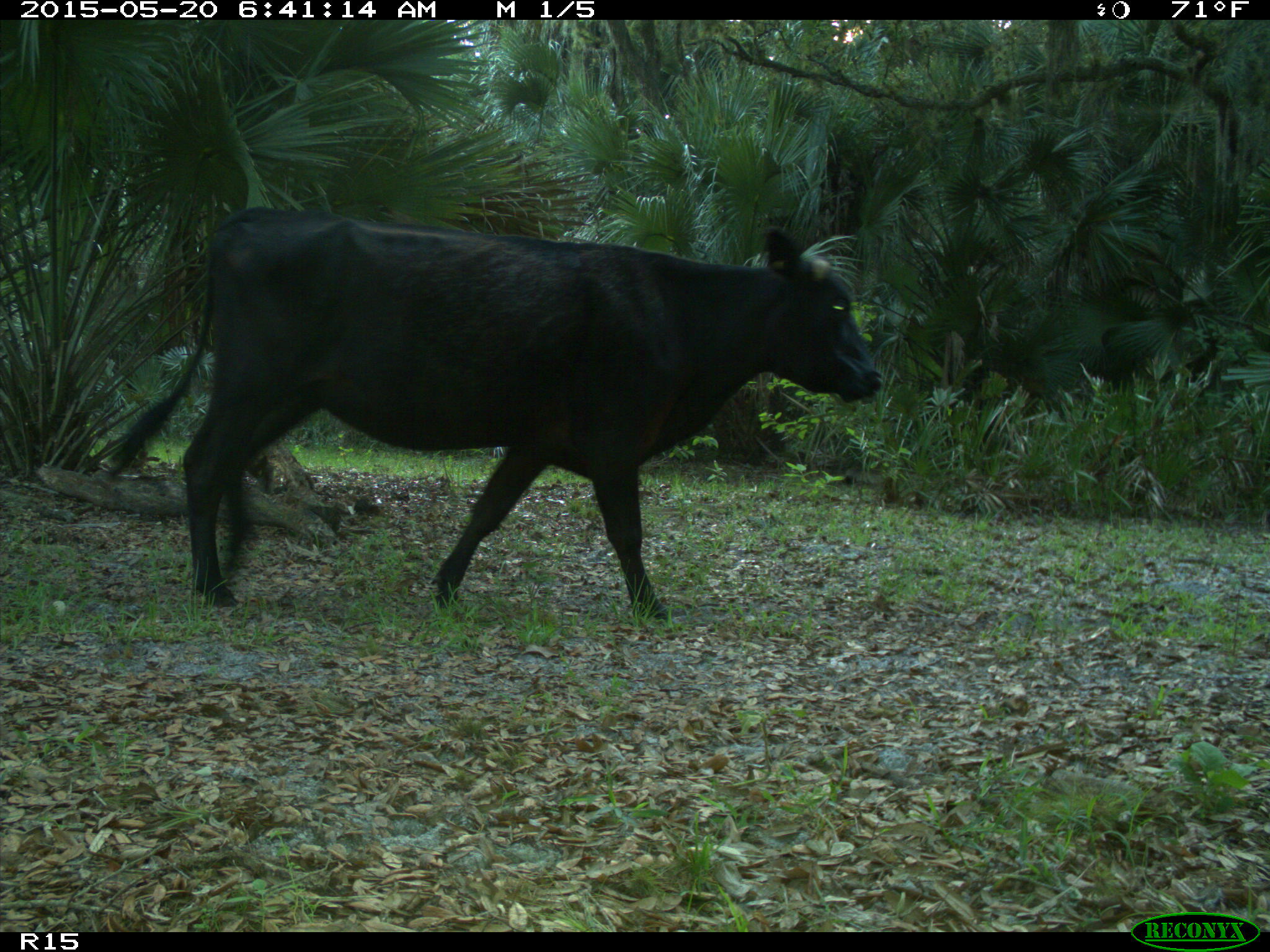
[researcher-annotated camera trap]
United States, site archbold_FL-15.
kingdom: Animalia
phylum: Chordata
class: Mammalia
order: Artiodactyla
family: Bovidae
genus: Bos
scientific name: Bos taurus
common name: domestic cow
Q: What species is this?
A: Bos taurus (domestic cow).